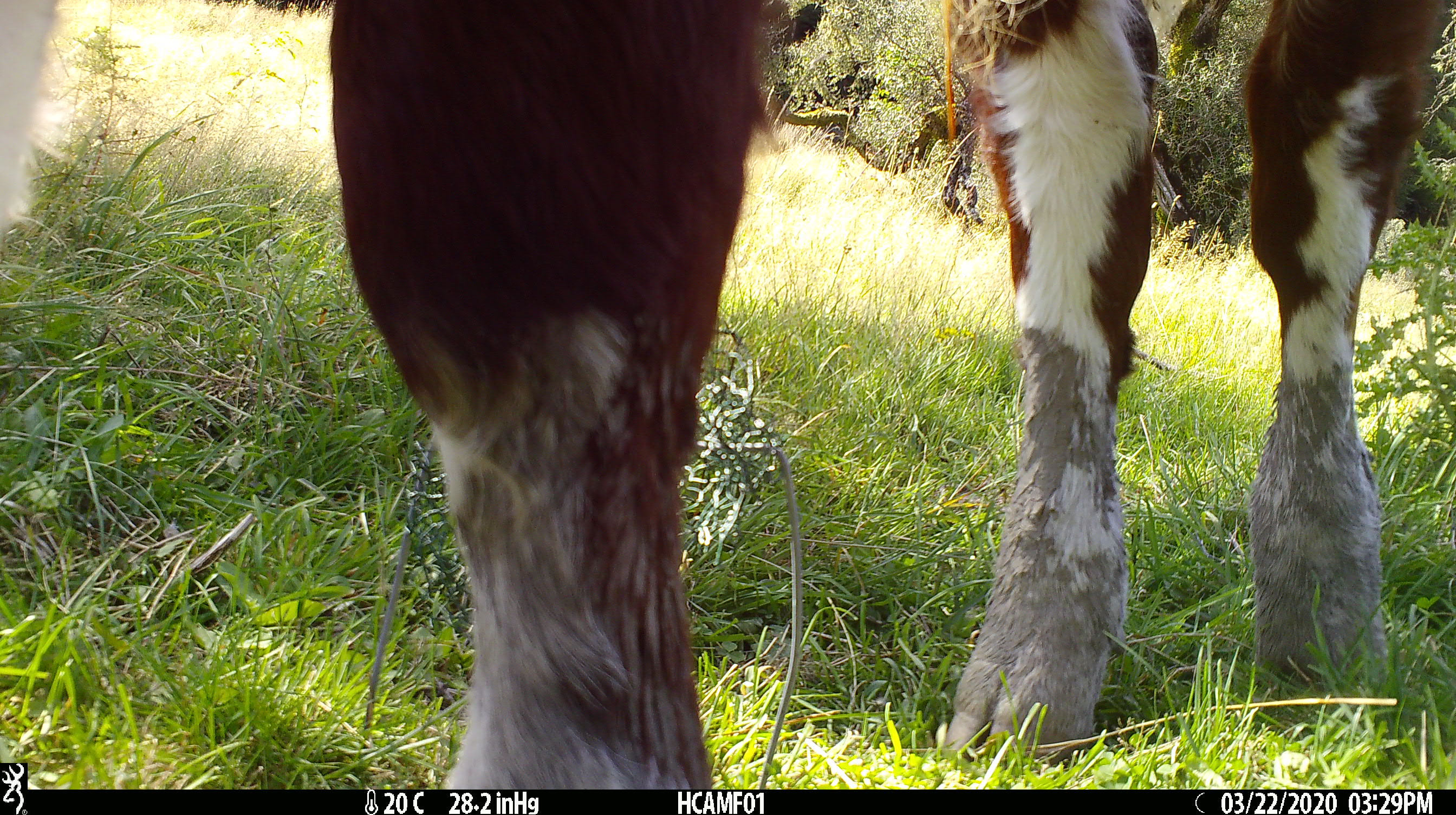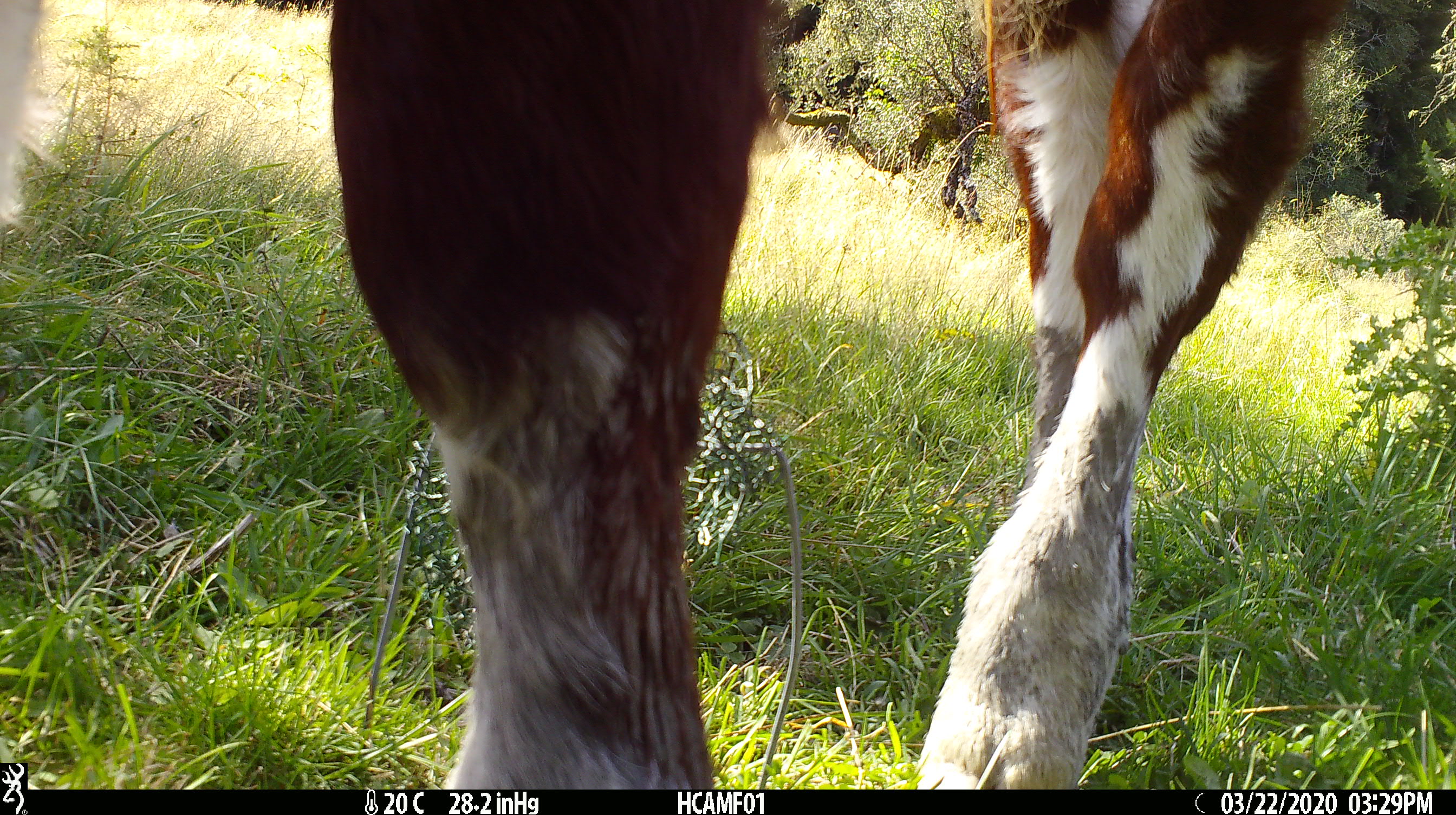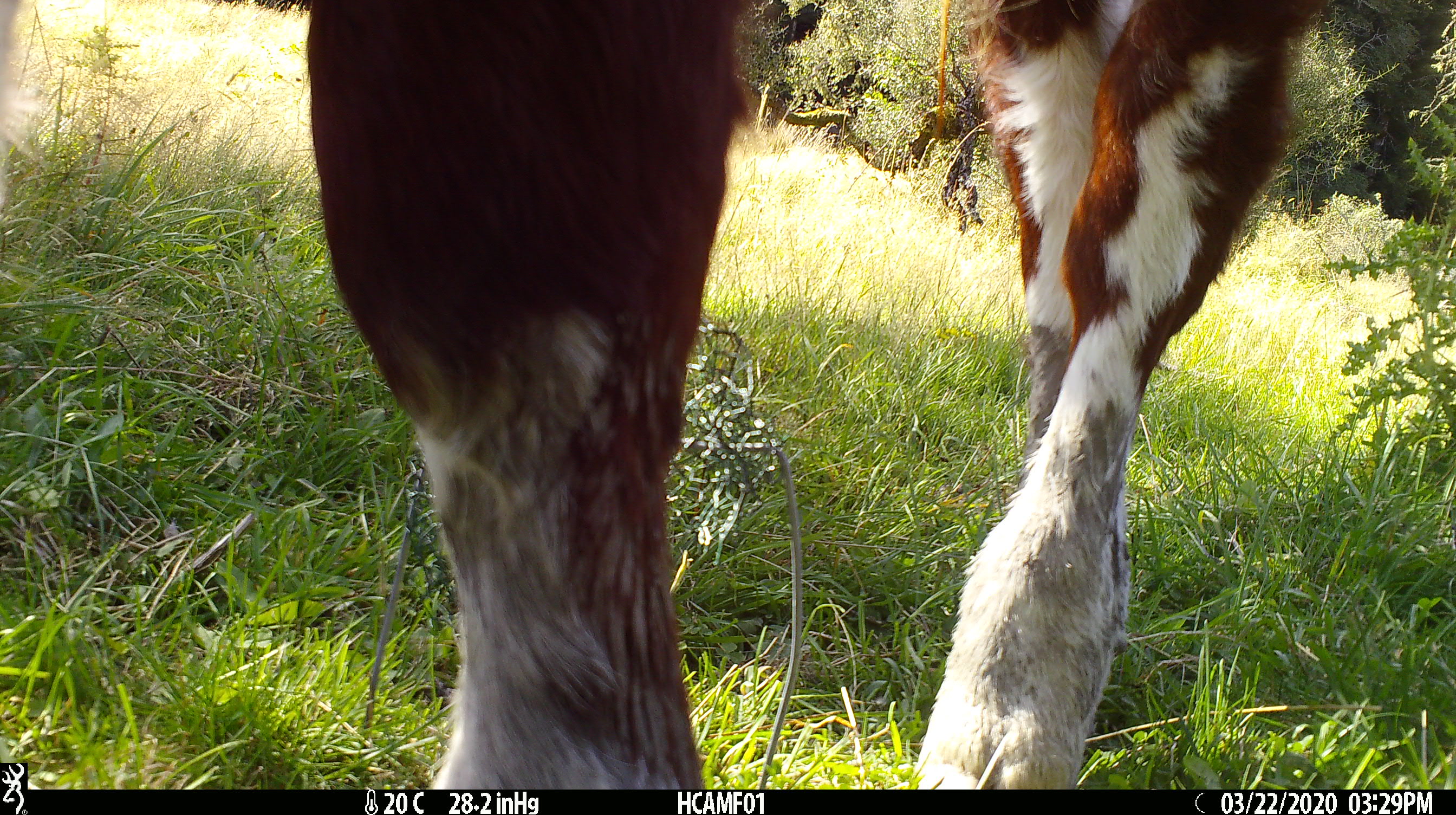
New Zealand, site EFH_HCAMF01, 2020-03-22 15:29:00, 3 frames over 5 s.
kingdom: Animalia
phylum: Chordata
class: Mammalia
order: Artiodactyla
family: Bovidae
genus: Bos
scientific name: Bos taurus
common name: domestic cow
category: cow